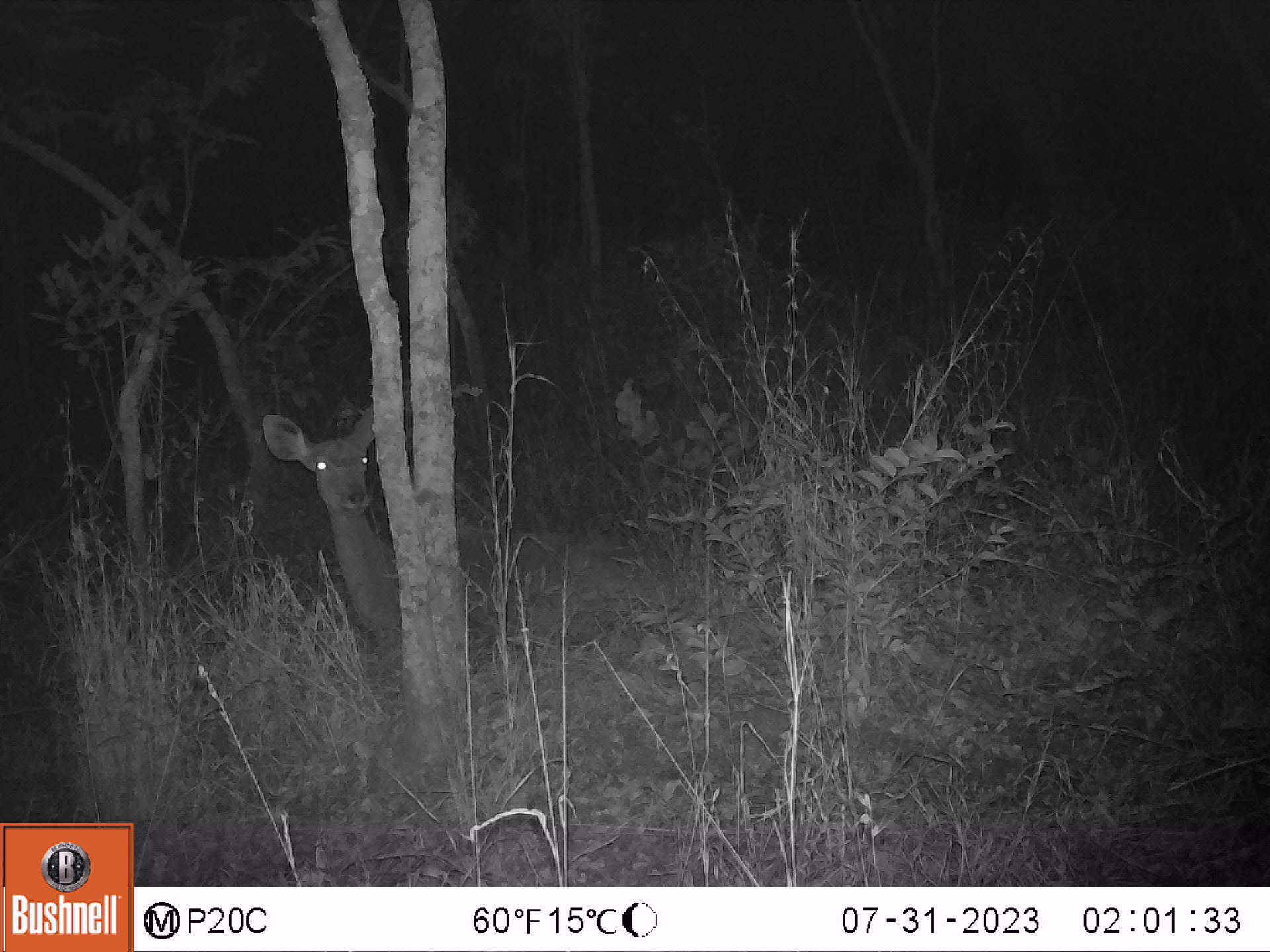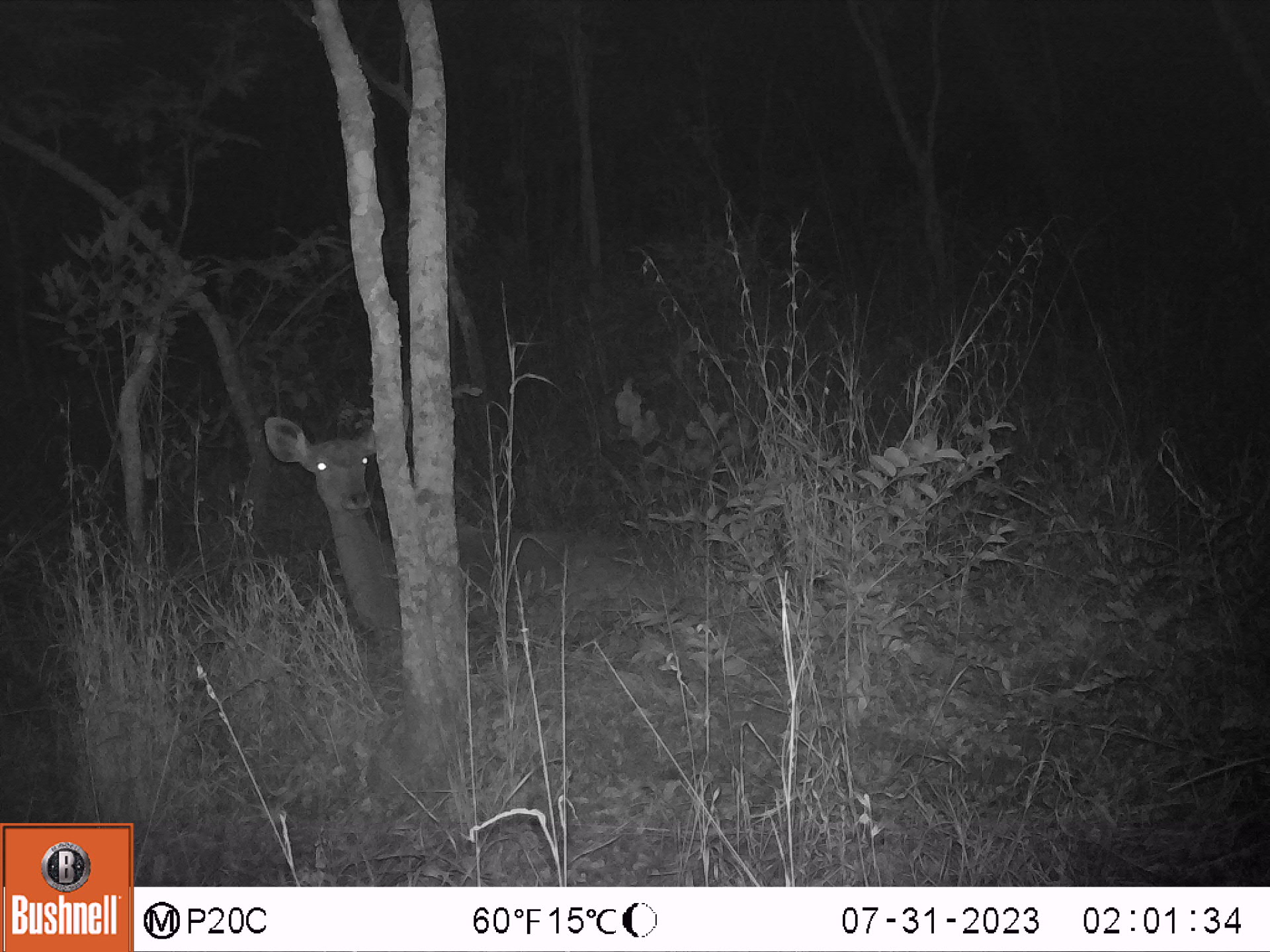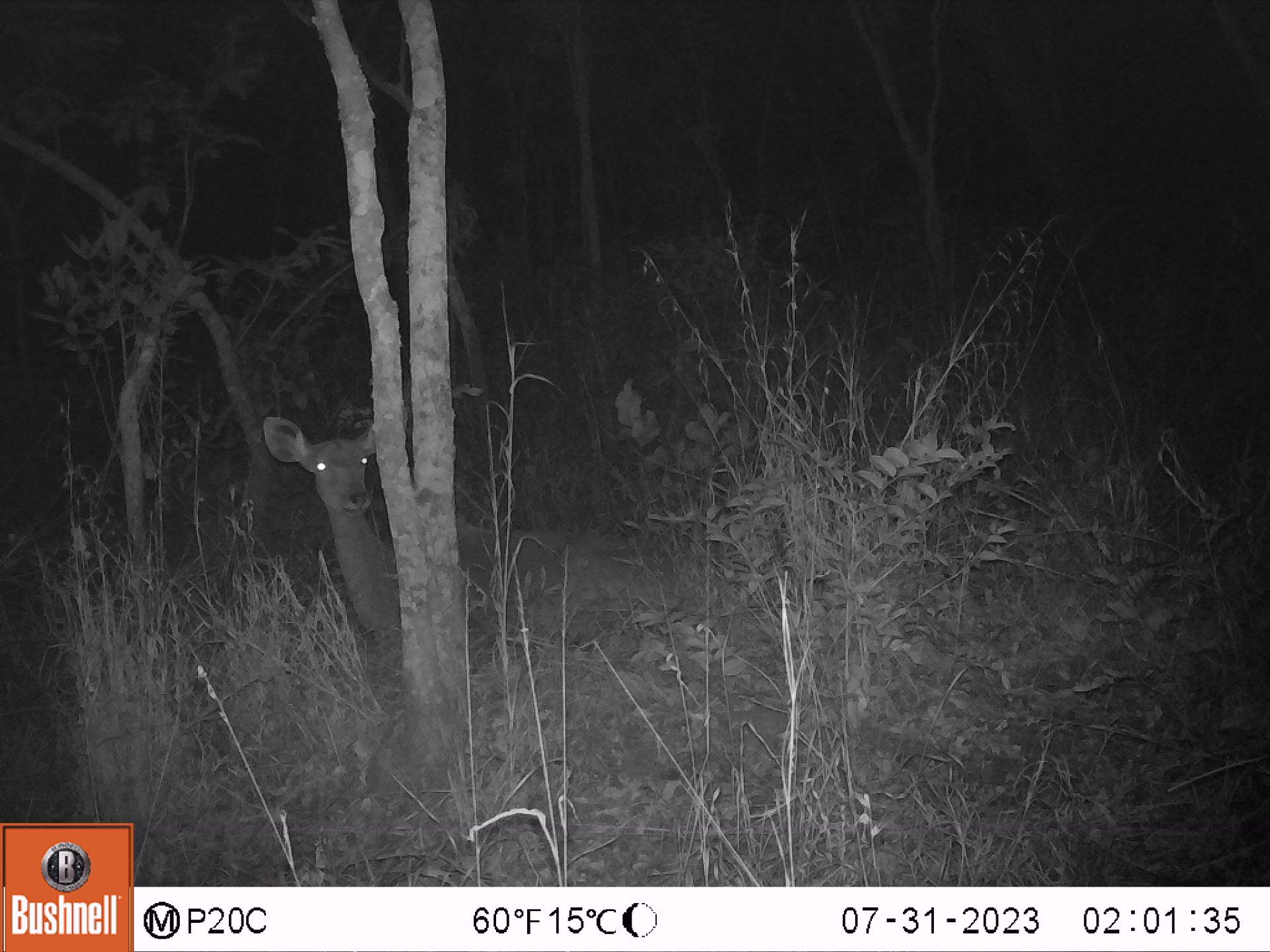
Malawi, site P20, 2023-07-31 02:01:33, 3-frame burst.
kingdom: Animalia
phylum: Chordata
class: Mammalia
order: Artiodactyla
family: Bovidae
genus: Tragelaphus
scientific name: Tragelaphus strepsiceros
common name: greater kudu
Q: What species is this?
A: Greater kudu (Tragelaphus strepsiceros).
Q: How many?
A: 1.